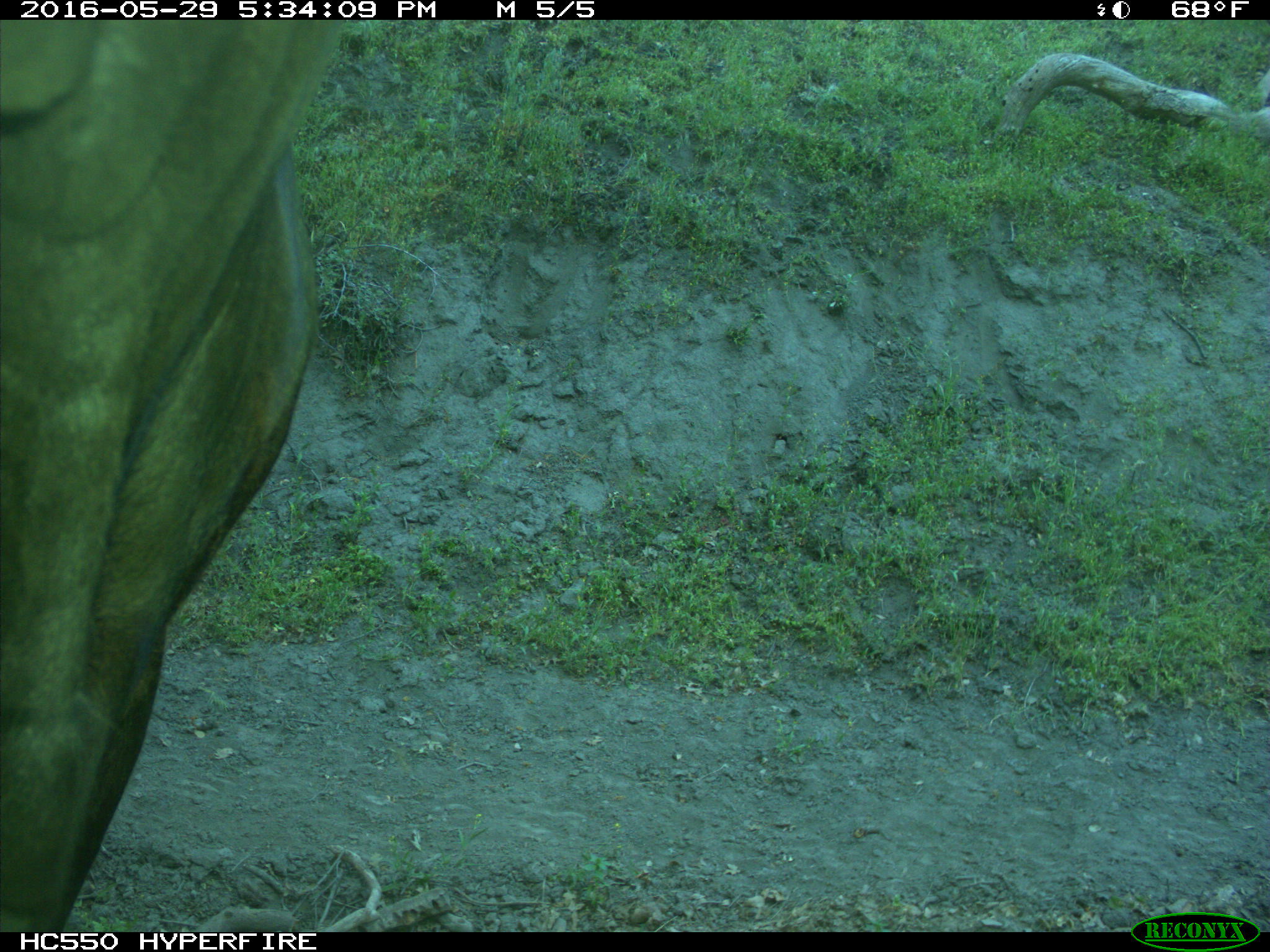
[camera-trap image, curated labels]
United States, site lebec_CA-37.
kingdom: Animalia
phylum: Chordata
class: Mammalia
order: Artiodactyla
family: Bovidae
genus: Bos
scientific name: Bos taurus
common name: domestic cow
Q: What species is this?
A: Bos taurus (domestic cow).